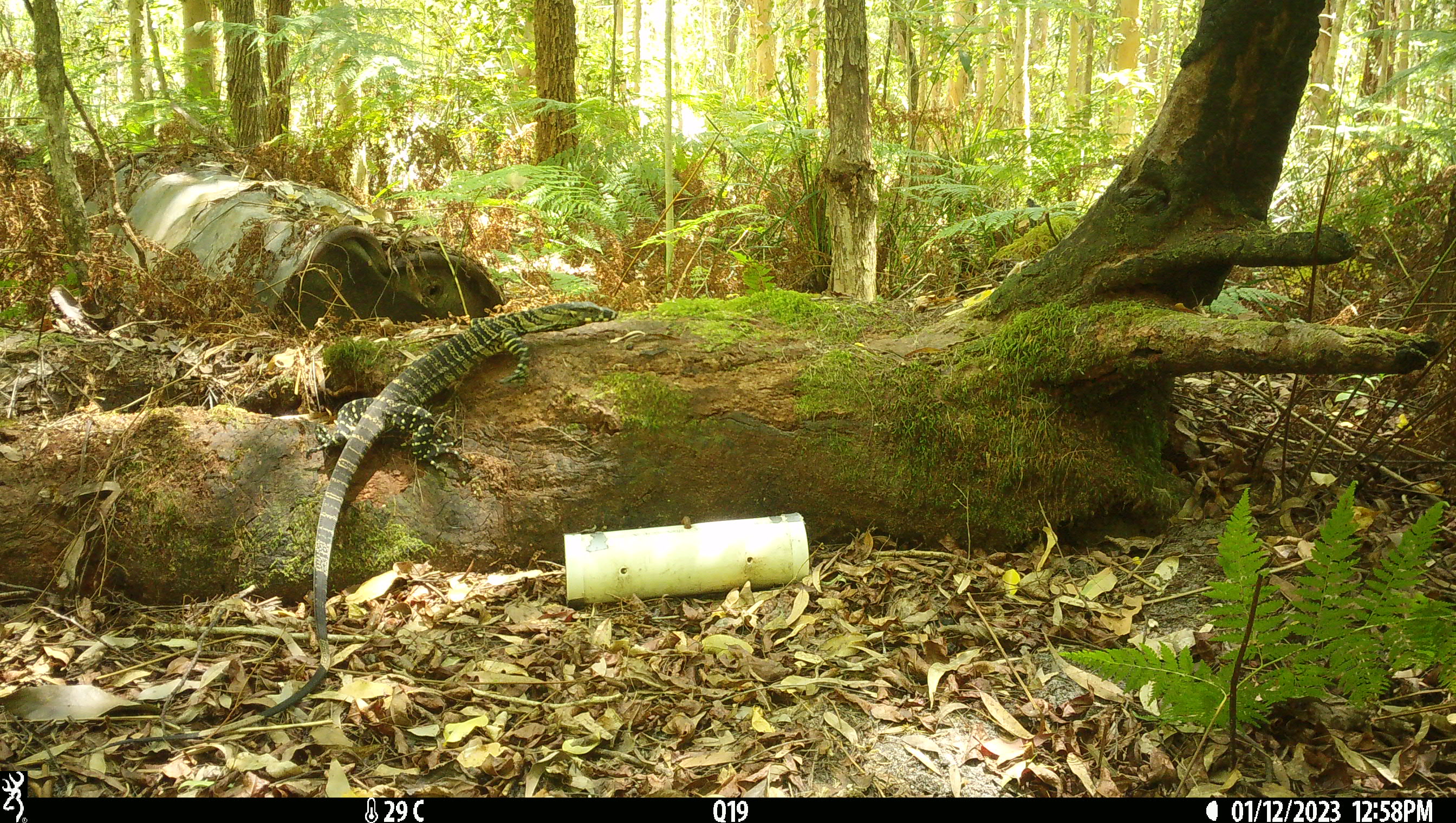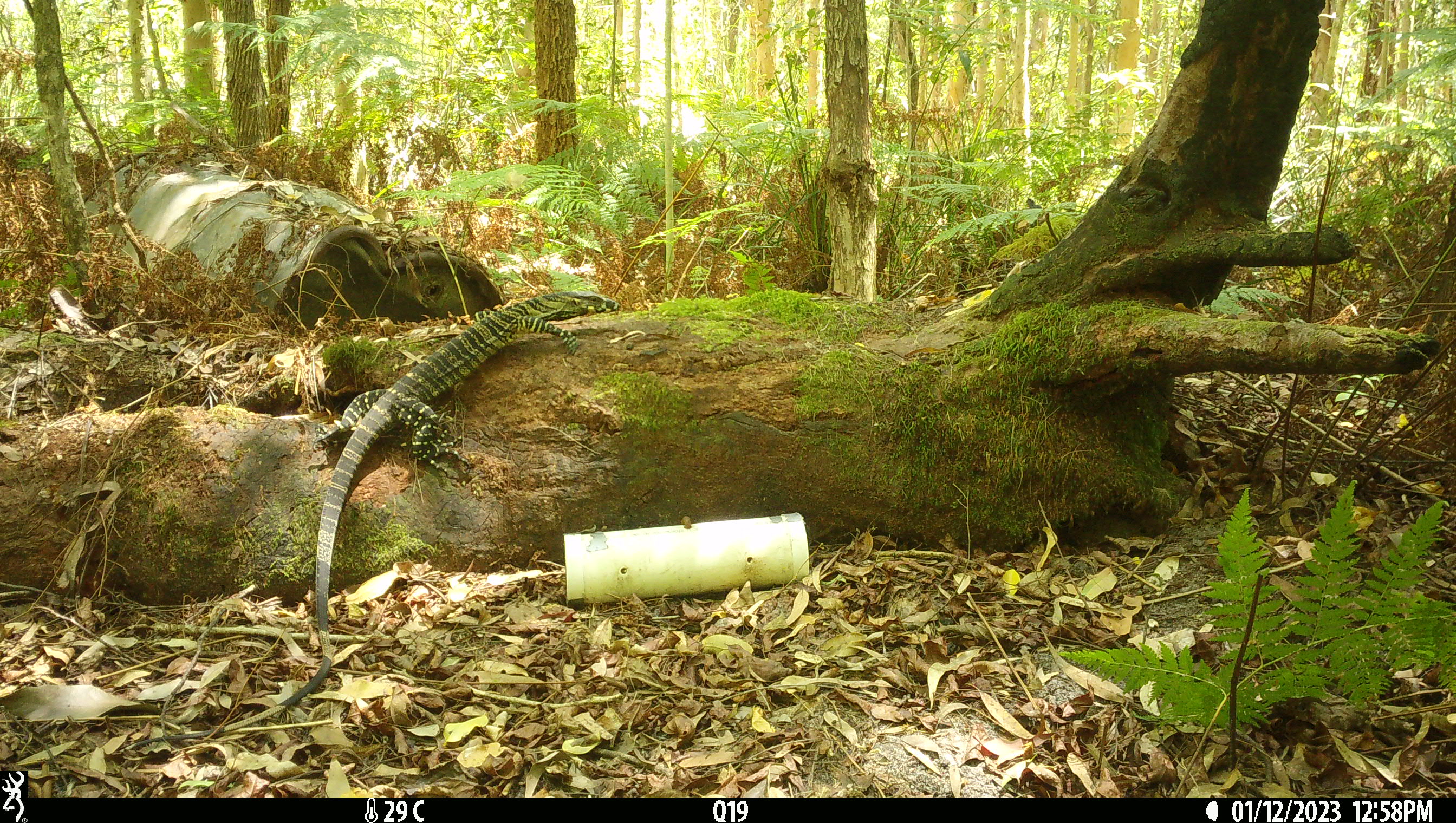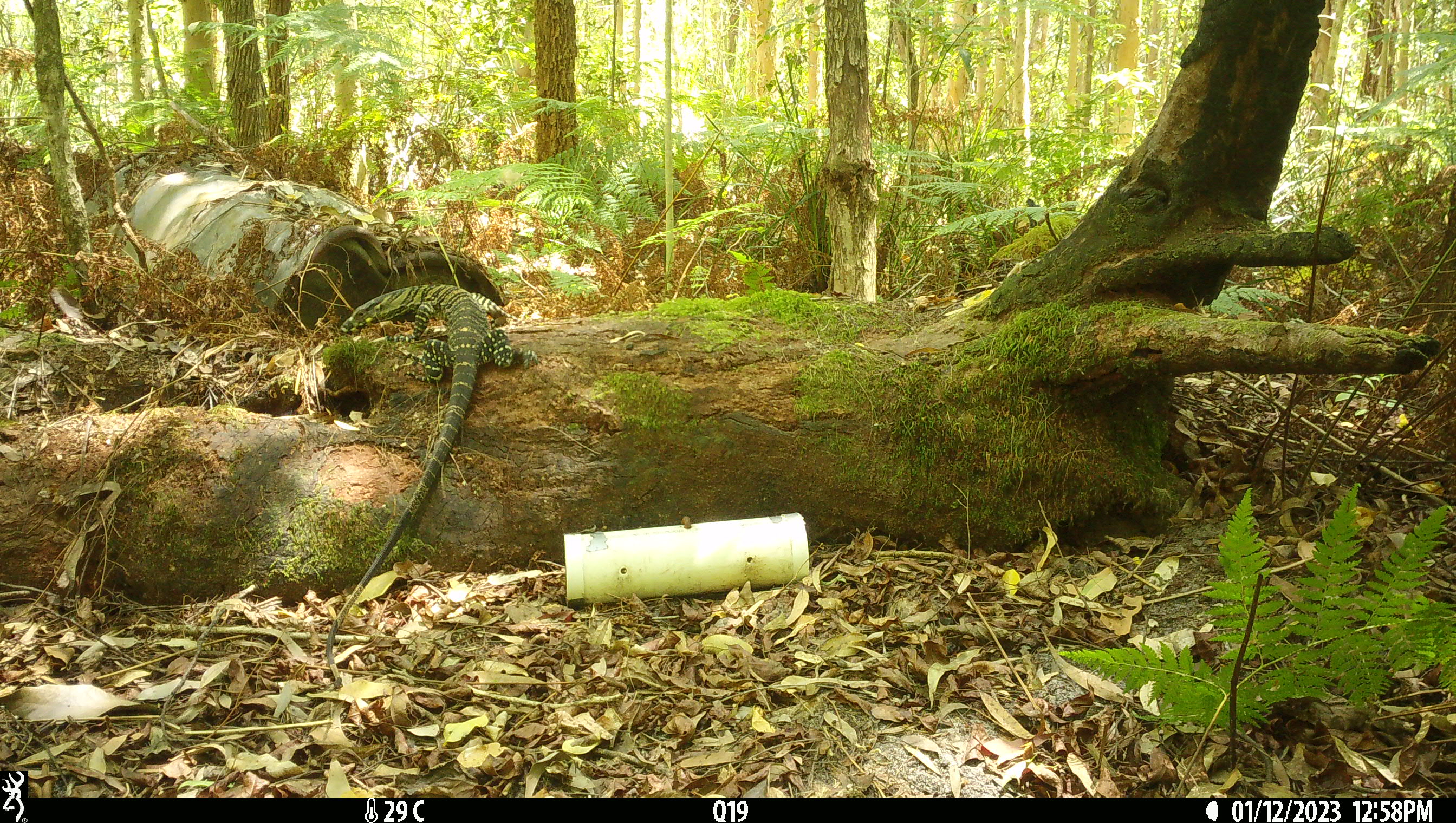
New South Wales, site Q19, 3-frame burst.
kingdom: Animalia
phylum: Chordata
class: Reptilia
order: Squamata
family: Varanidae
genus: Varanus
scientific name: Varanus varius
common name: lace monitor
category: goanna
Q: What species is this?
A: Goanna (lace monitor) (Varanus varius).